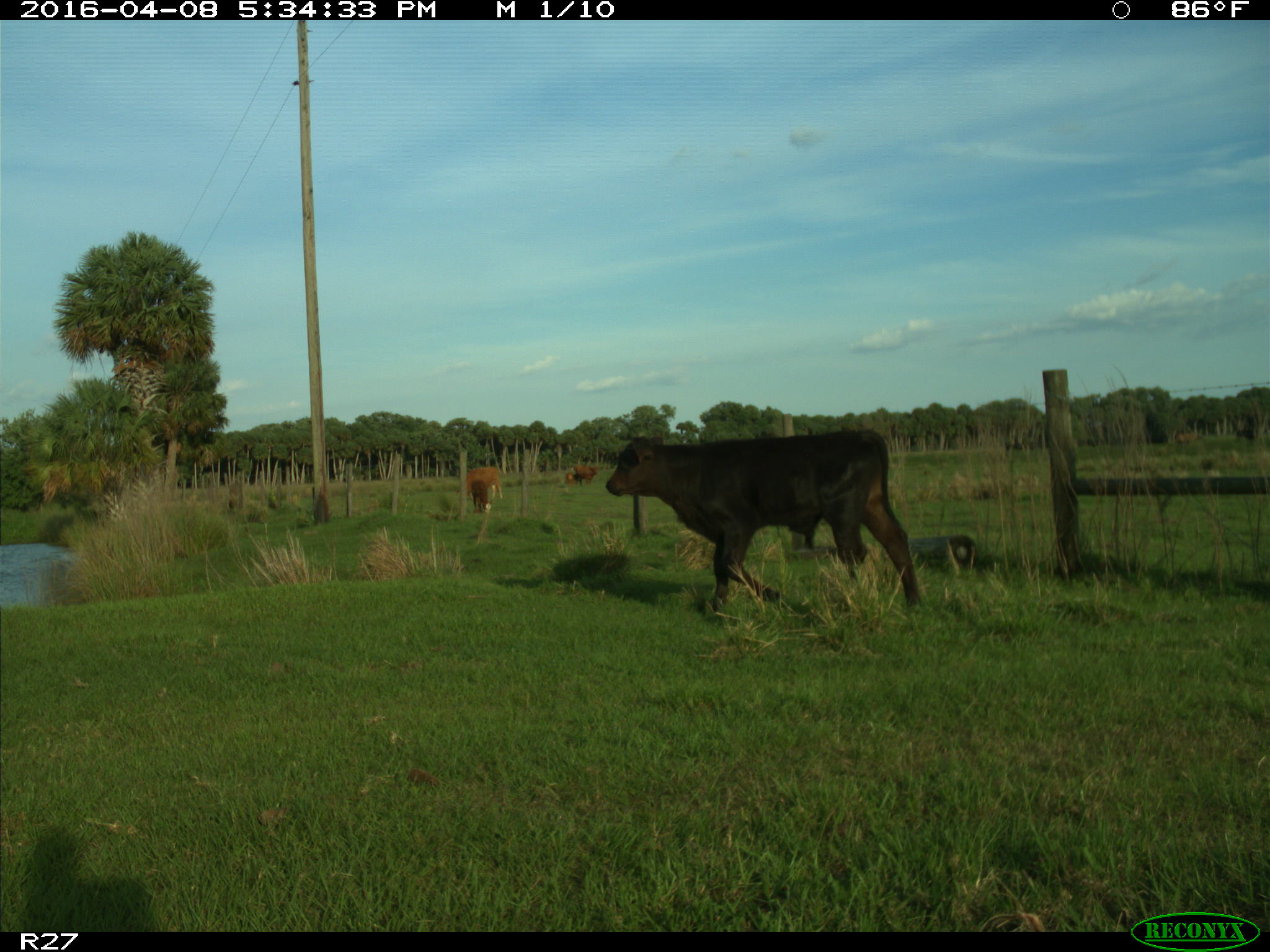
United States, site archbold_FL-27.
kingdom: Animalia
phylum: Chordata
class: Mammalia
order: Artiodactyla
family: Bovidae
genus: Bos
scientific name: Bos taurus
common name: domestic cow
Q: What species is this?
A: Bos taurus (domestic cow).